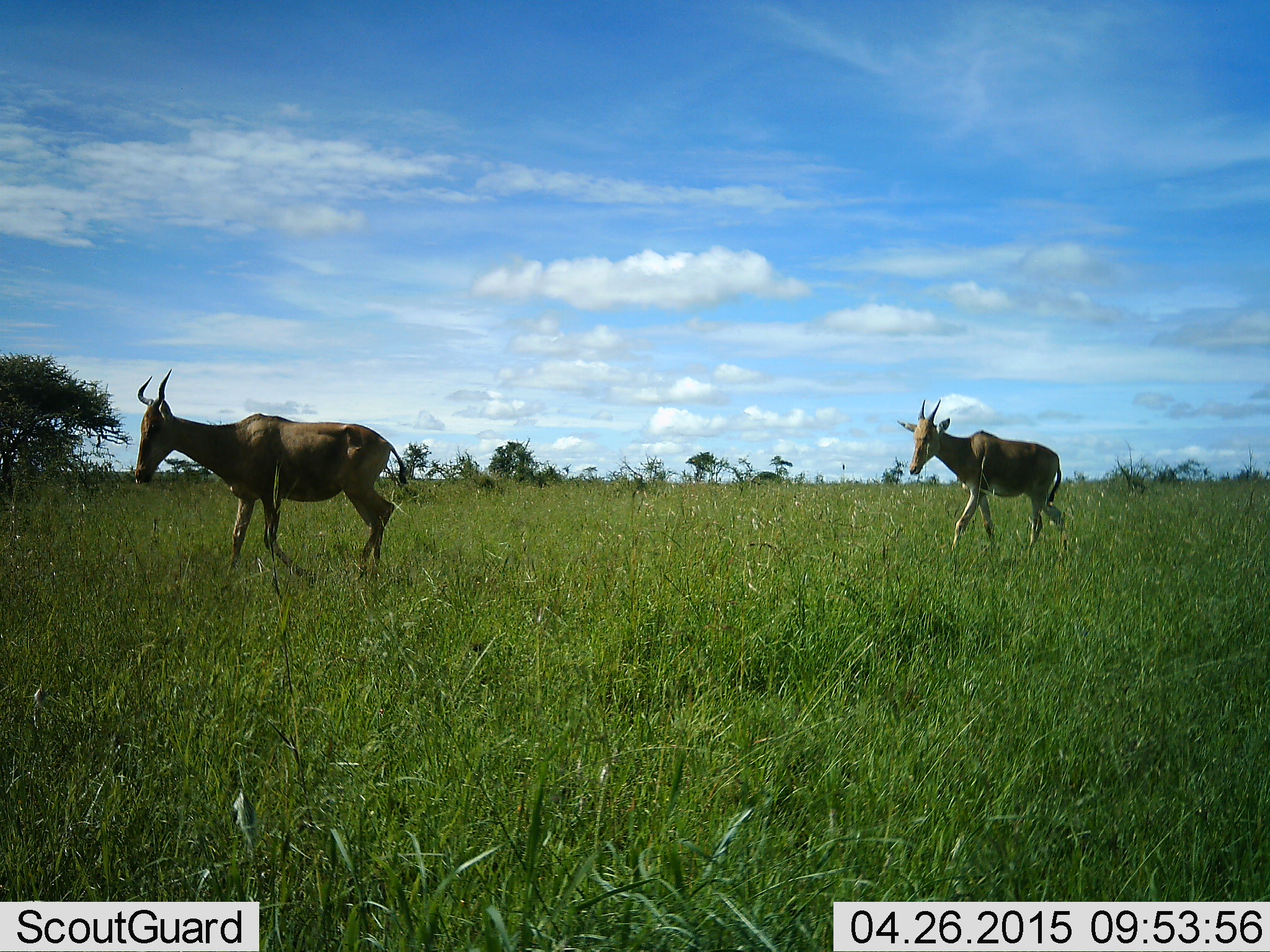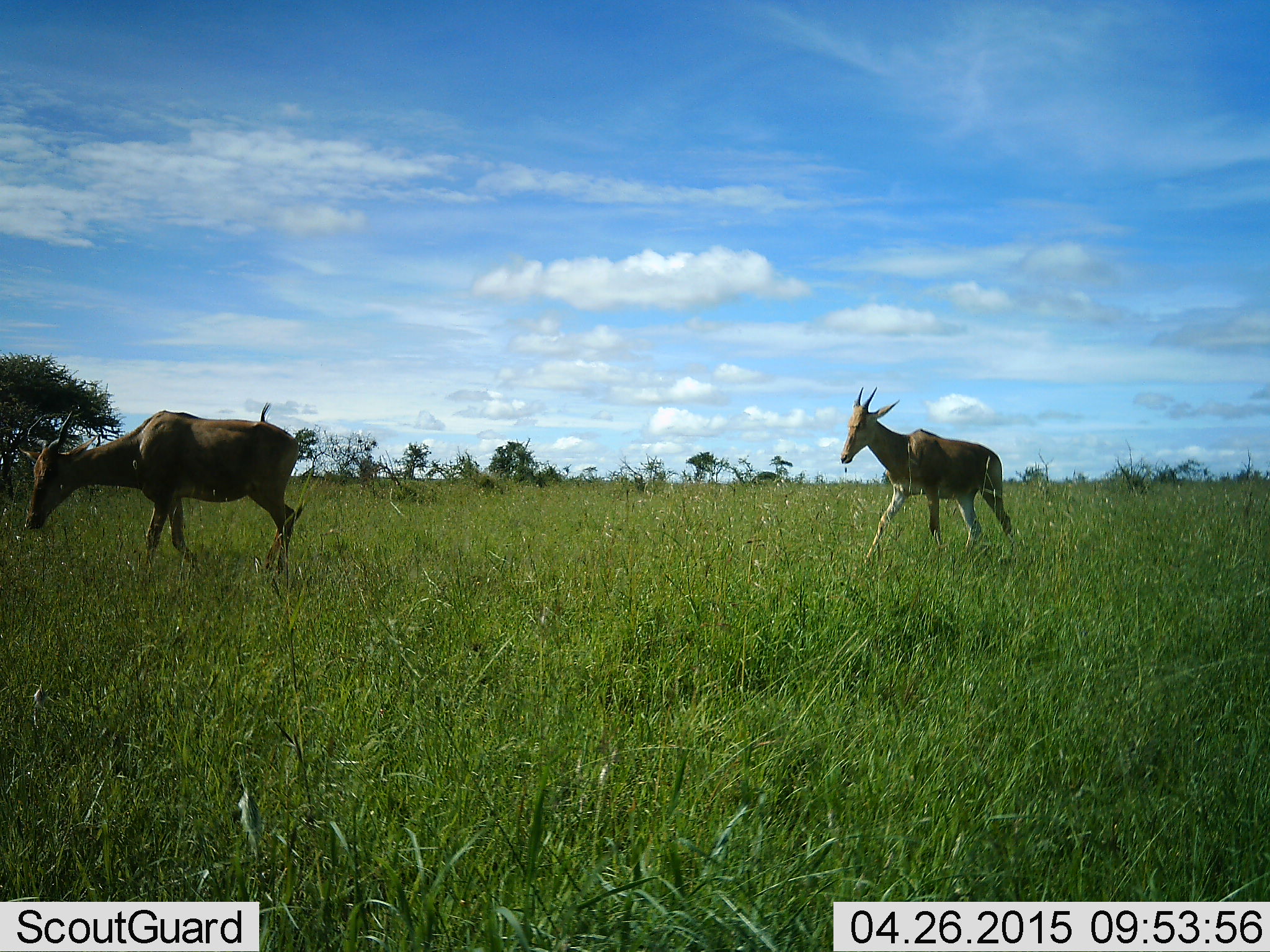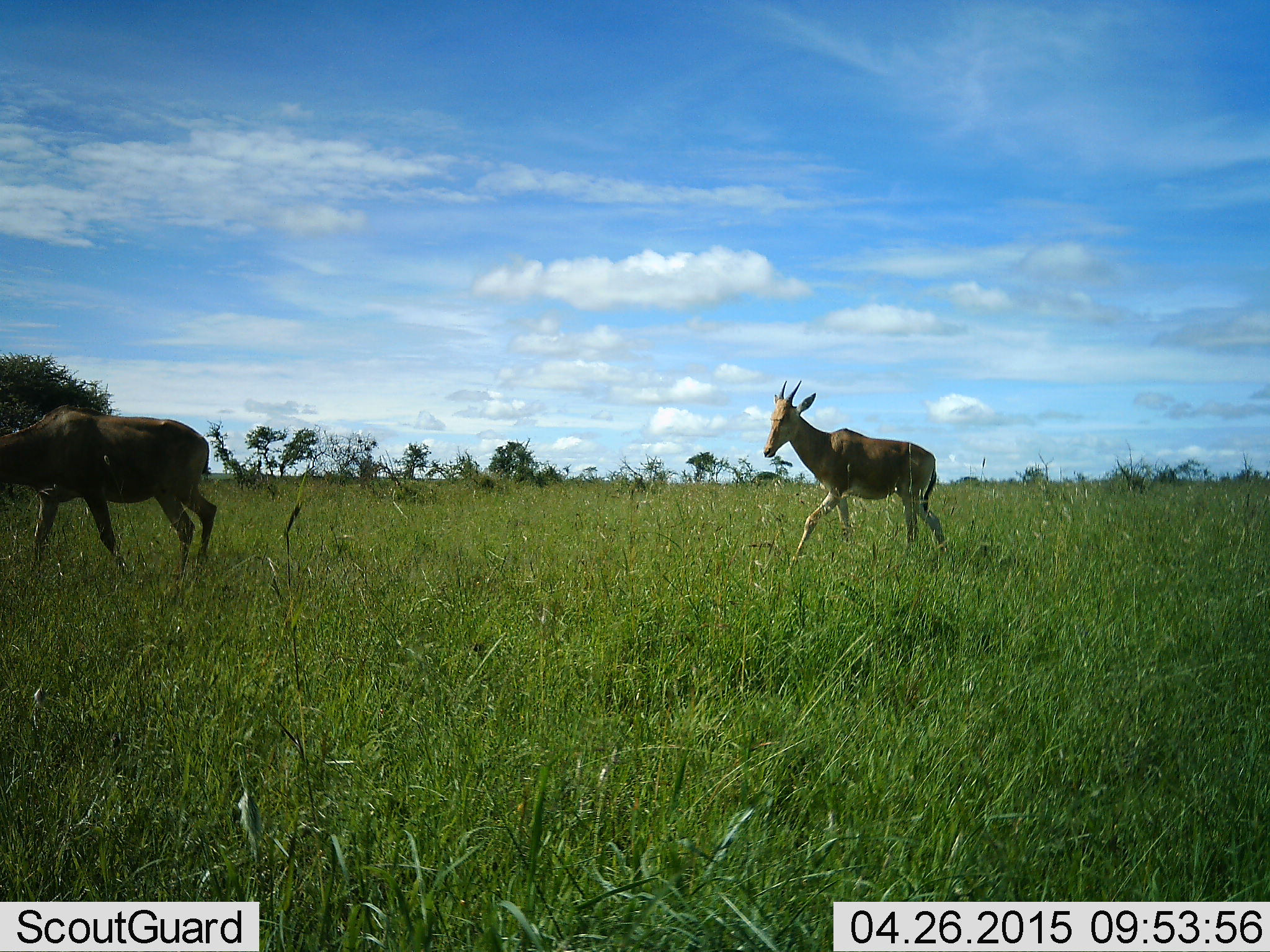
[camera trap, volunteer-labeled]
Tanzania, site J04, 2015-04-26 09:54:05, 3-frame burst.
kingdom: Animalia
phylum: Chordata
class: Mammalia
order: Artiodactyla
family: Bovidae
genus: Alcelaphus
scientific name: Alcelaphus buselaphus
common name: hartebeest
Hartebeest (Alcelaphus buselaphus), count 2. Behavior (volunteer vote fractions): standing 9%, resting 0%, moving 100%, interacting 0%. Young present (vote fraction): 27%. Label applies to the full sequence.